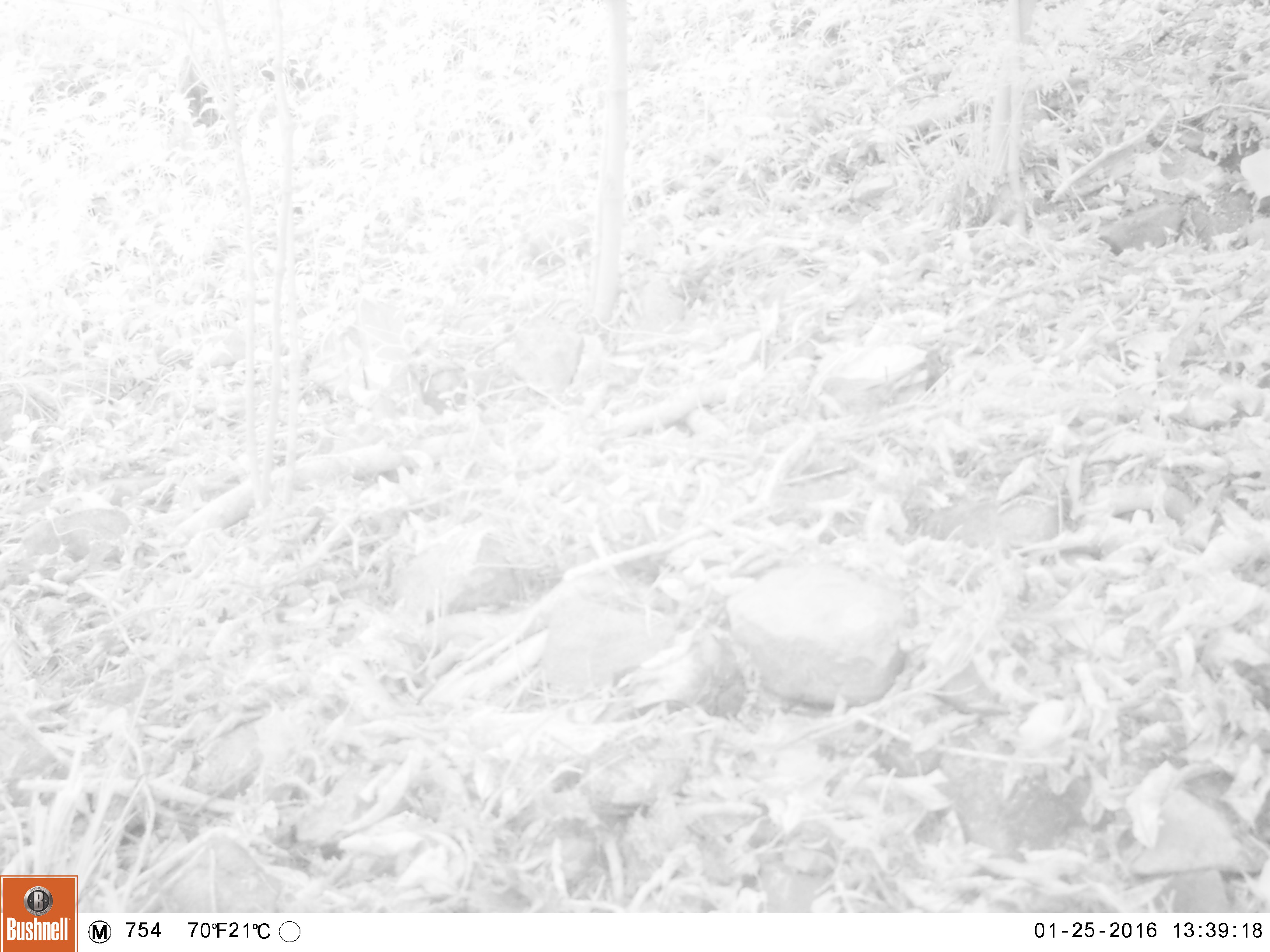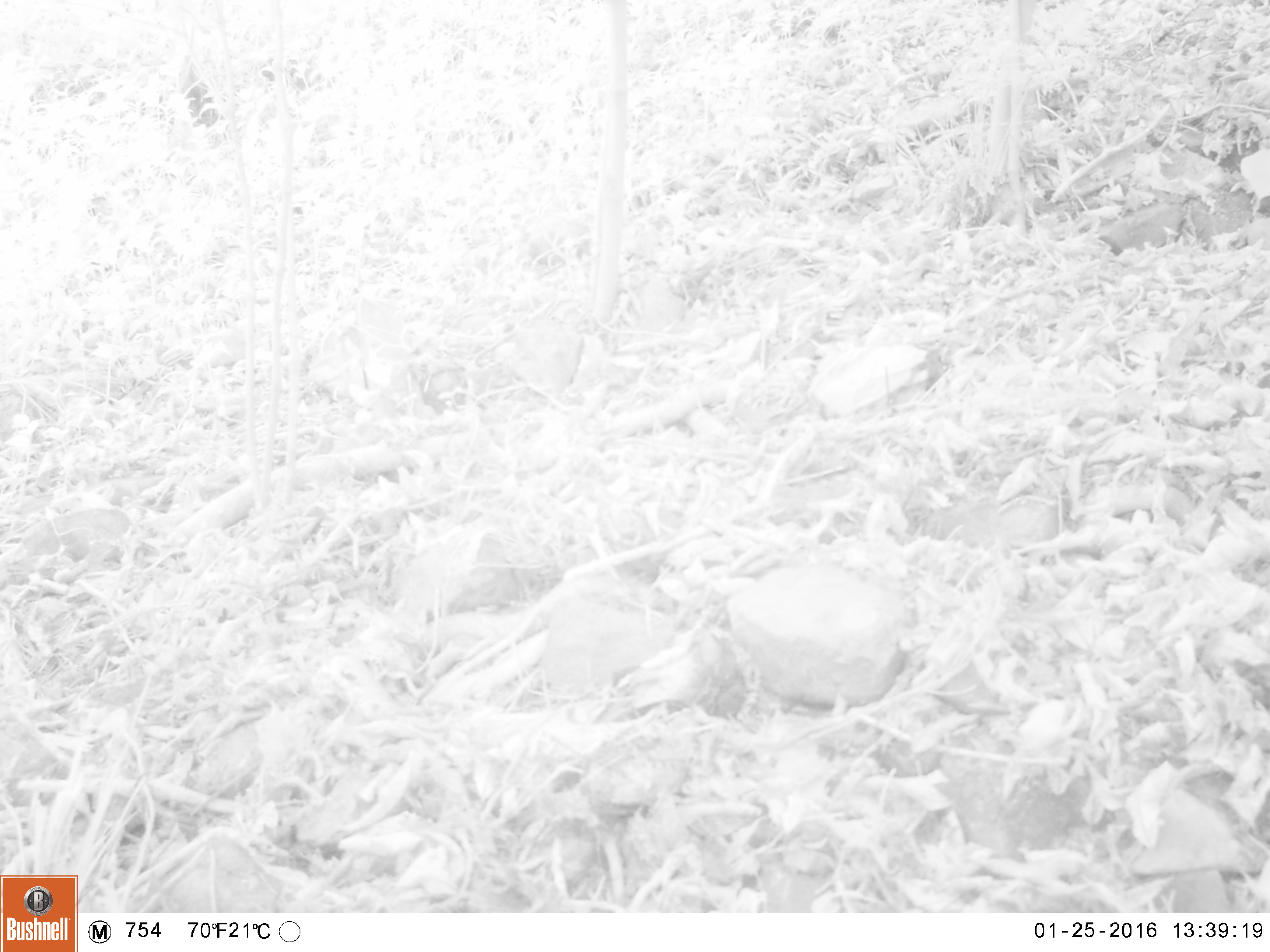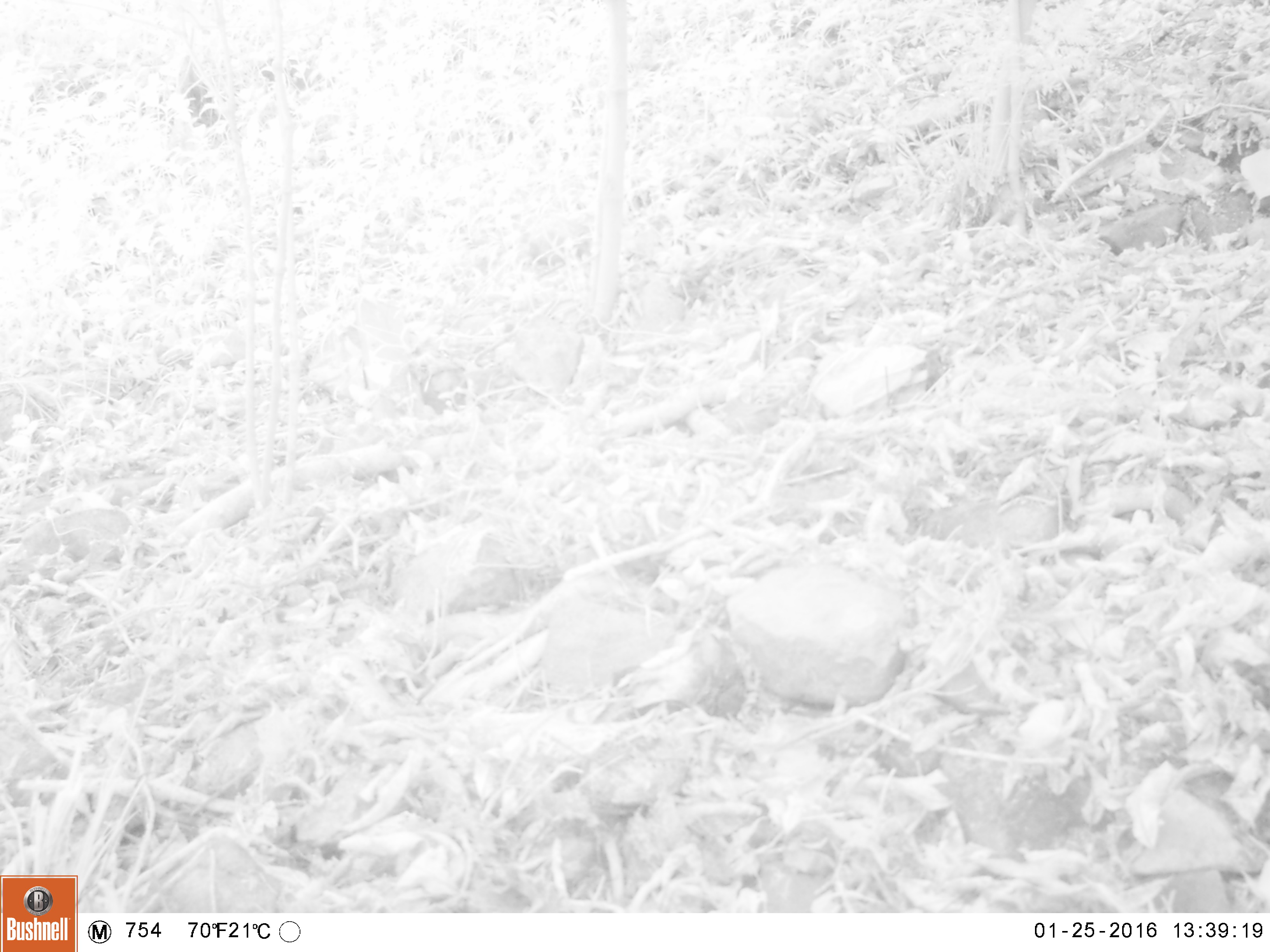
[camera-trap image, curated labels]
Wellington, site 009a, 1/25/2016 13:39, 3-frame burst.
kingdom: Animalia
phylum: Chordata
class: Aves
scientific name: Aves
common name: bird